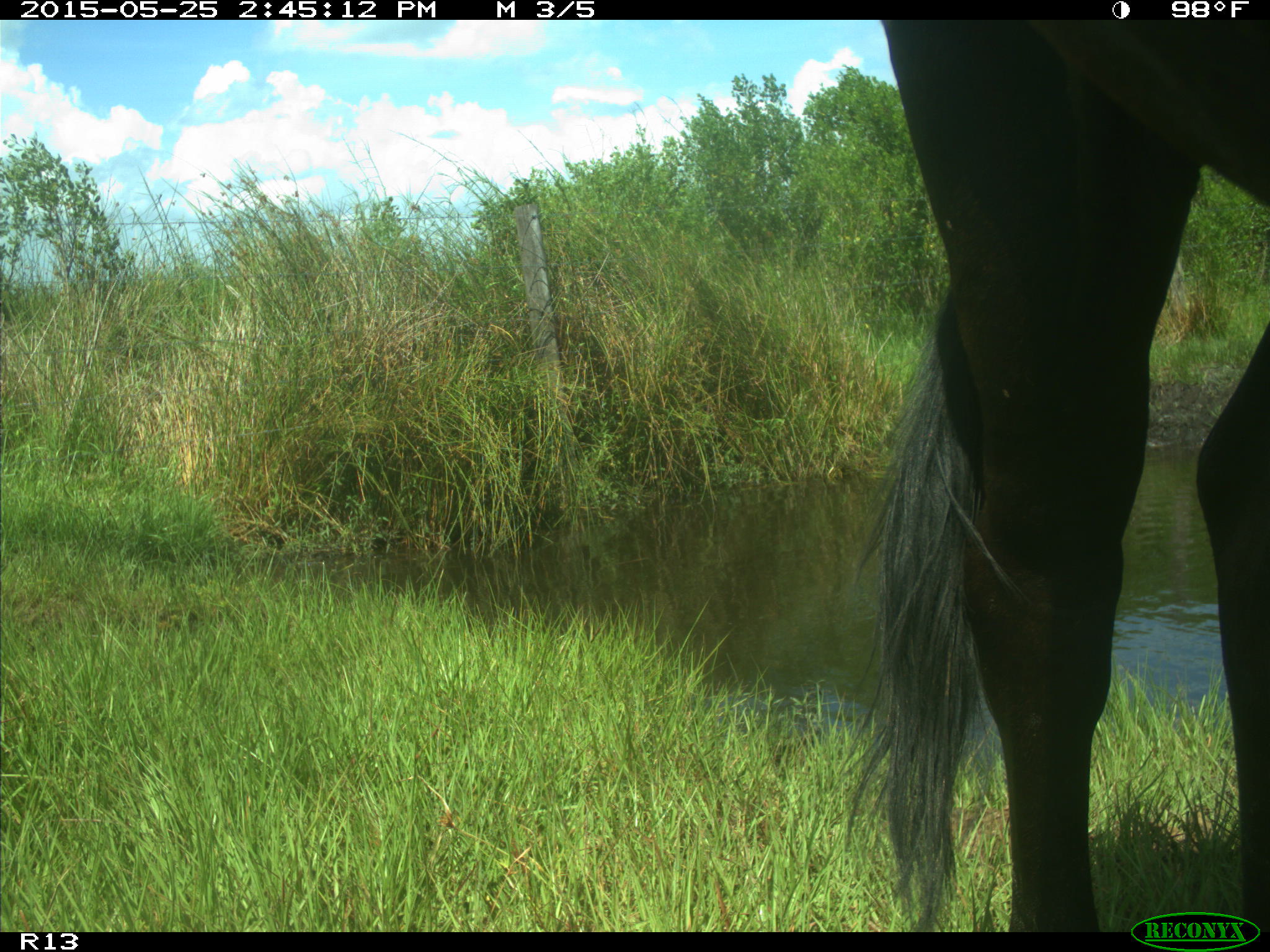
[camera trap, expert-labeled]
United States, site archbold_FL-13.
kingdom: Animalia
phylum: Chordata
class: Mammalia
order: Artiodactyla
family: Bovidae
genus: Bos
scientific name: Bos taurus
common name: domestic cow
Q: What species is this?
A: Bos taurus (domestic cow).